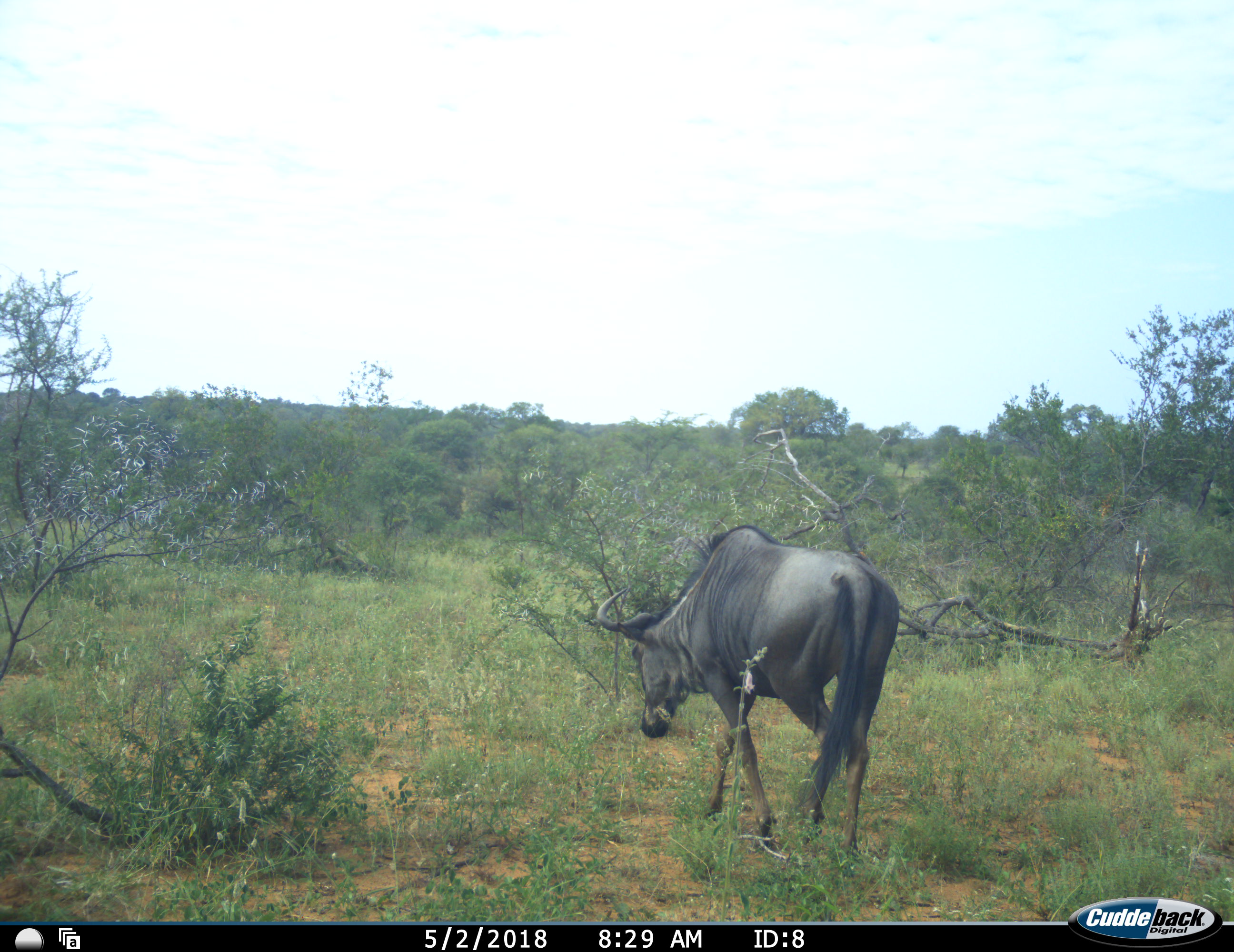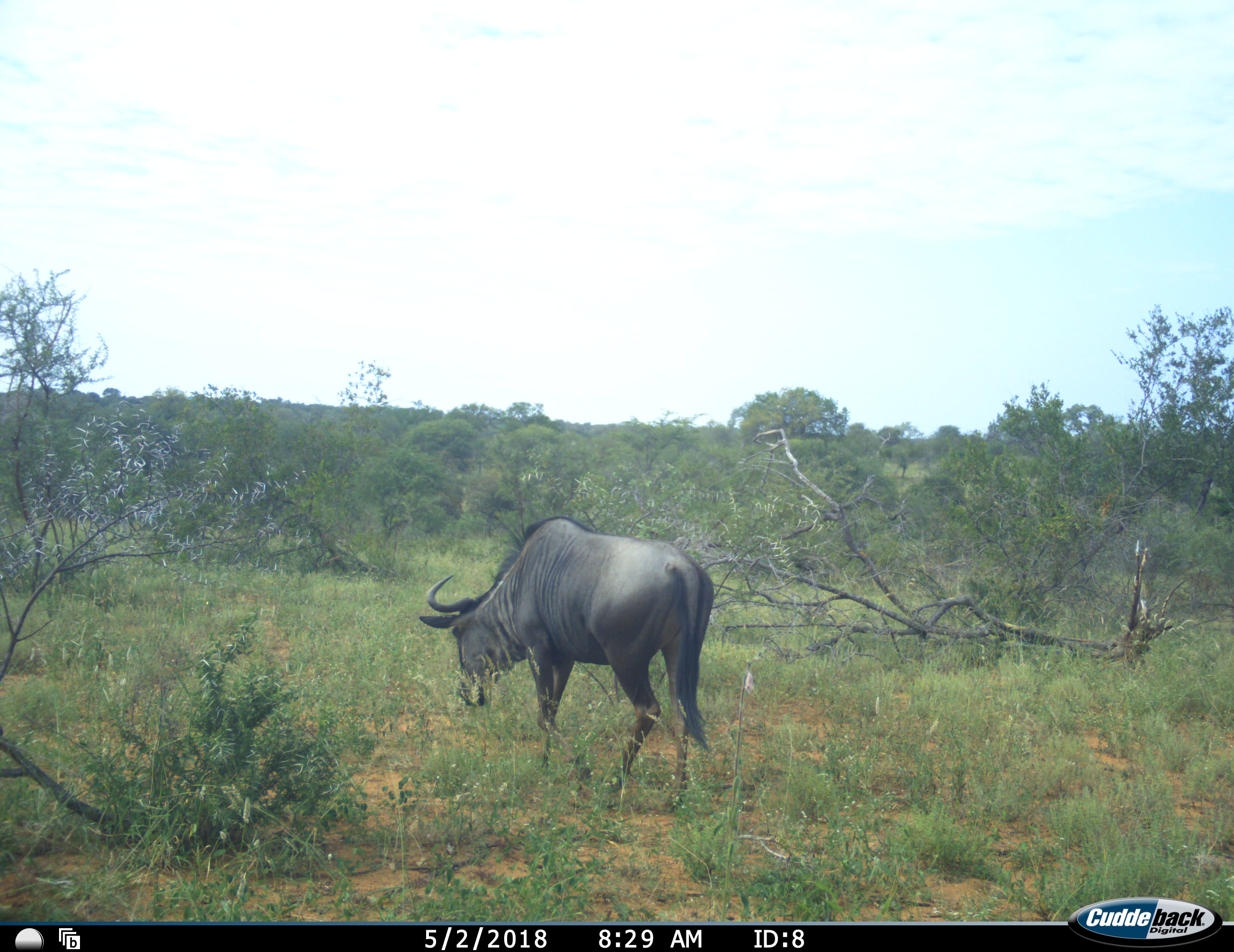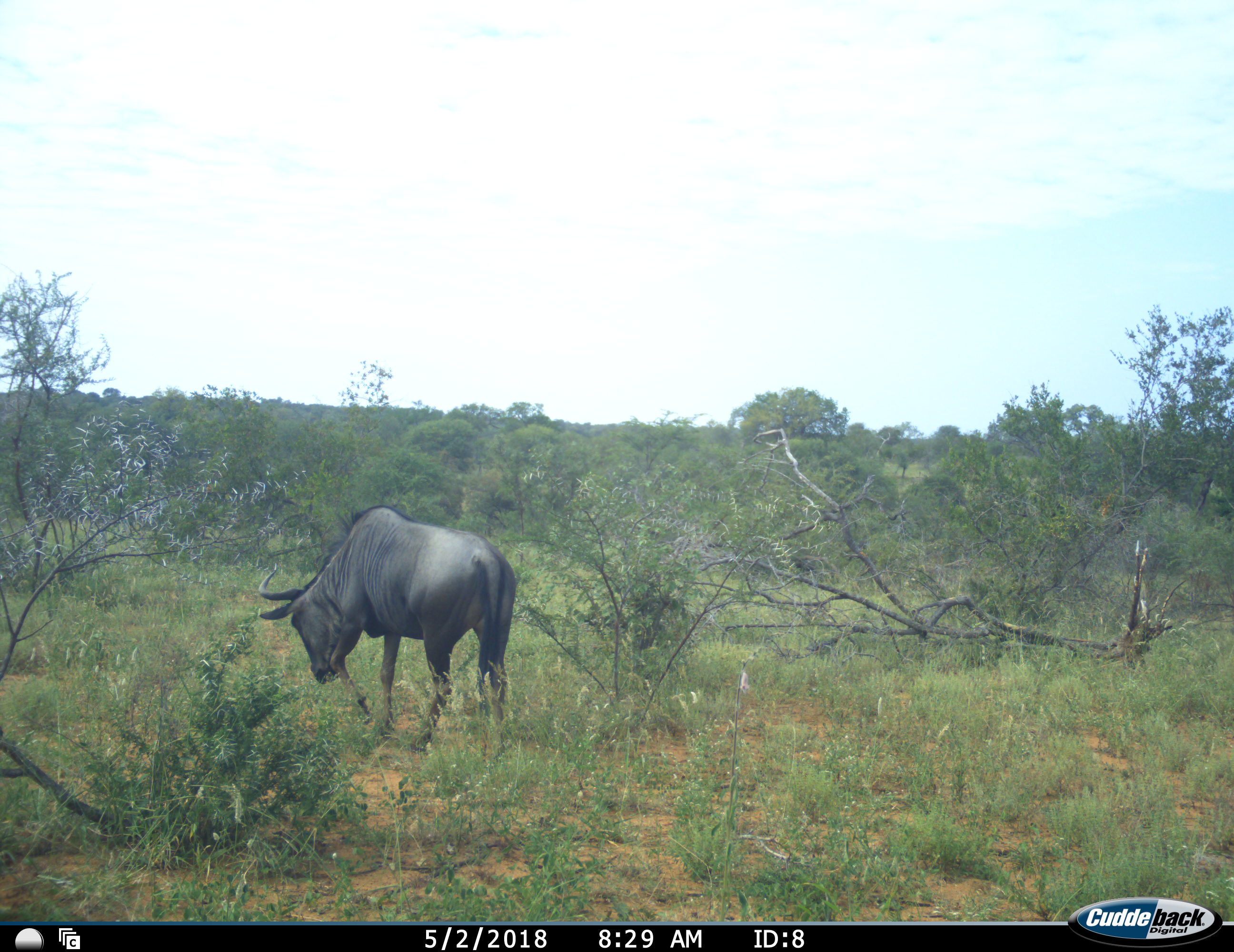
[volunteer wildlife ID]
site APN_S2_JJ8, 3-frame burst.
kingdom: Animalia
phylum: Chordata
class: Mammalia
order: Artiodactyla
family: Bovidae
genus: Connochaetes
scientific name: Connochaetes taurinus taurinus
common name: blue wildebeest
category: wildebeestblue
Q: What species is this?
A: Wildebeestblue (blue wildebeest) (Connochaetes taurinus taurinus).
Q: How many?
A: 1.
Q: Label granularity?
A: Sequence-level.